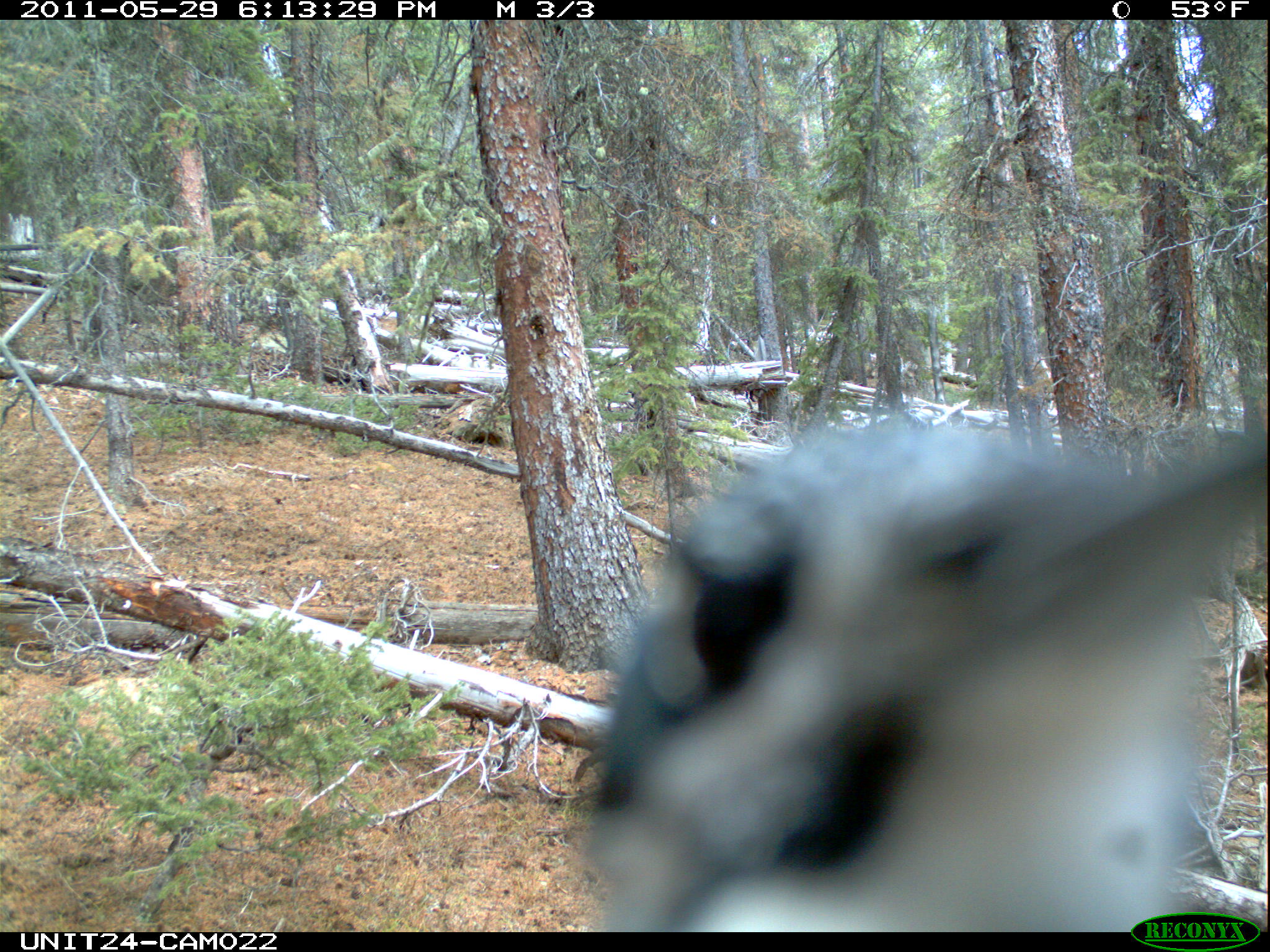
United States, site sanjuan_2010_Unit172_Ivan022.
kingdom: Animalia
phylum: Chordata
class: Aves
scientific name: Aves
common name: birds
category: unidentified bird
Unidentified bird (birds) (Aves).